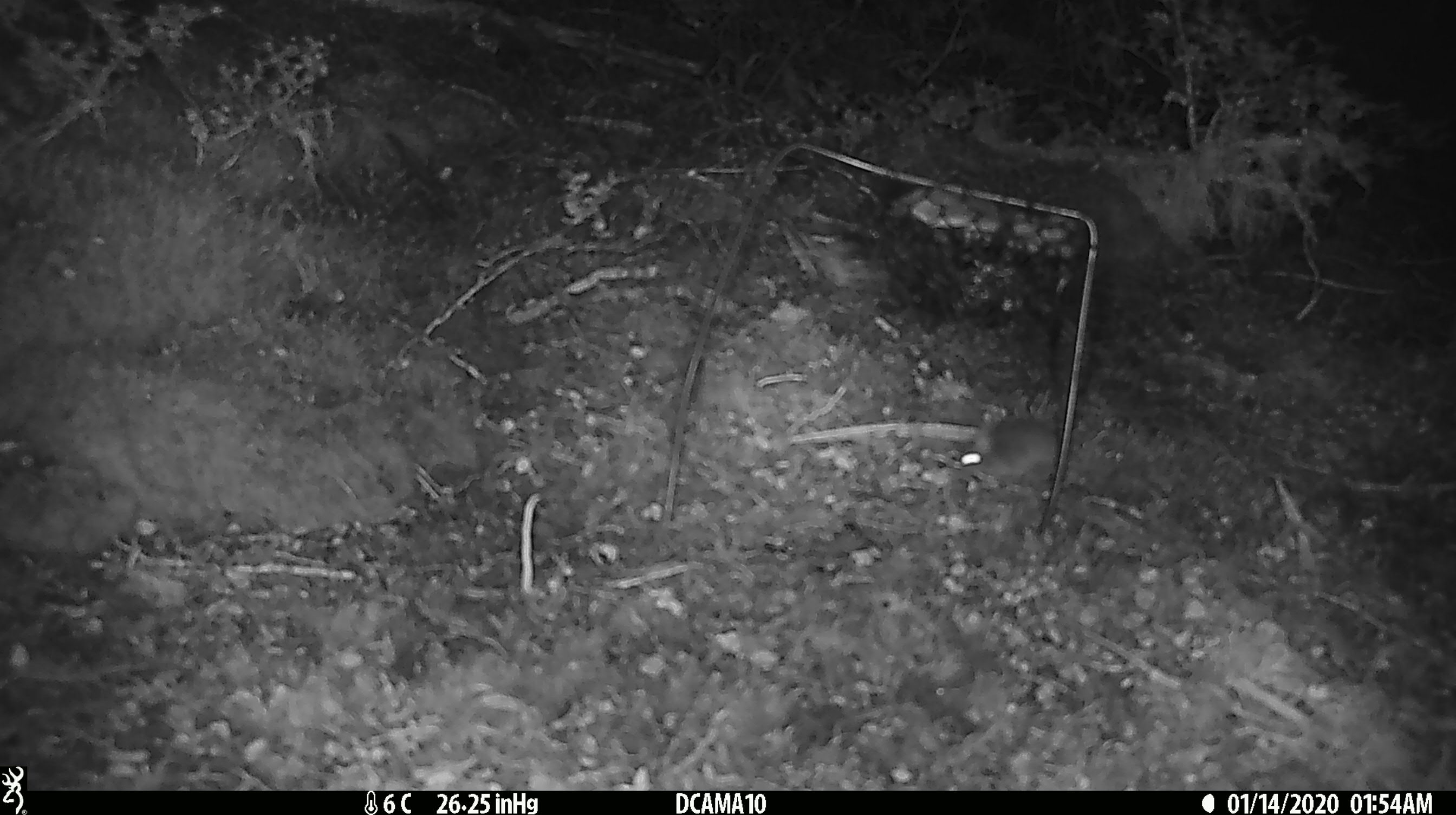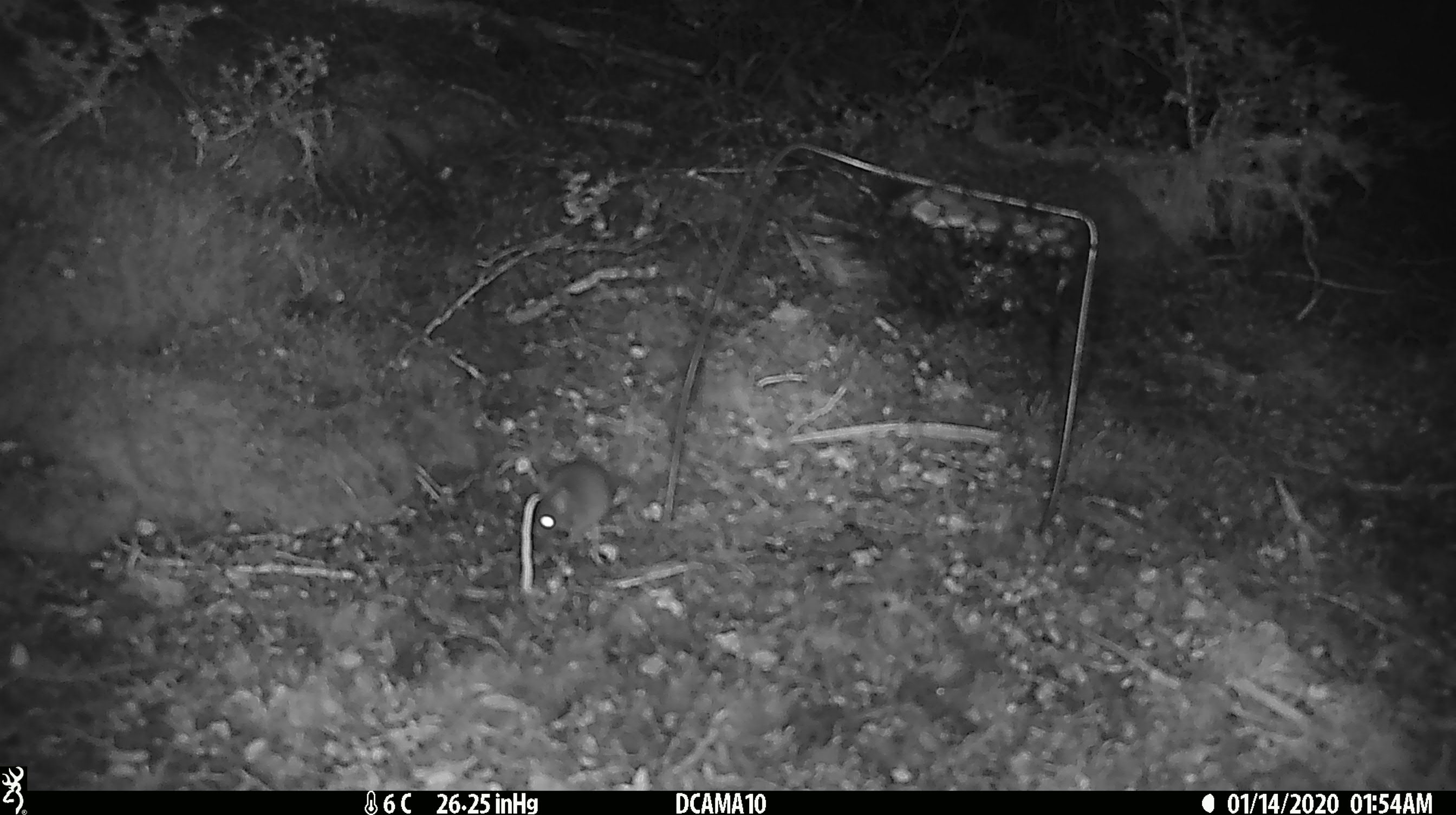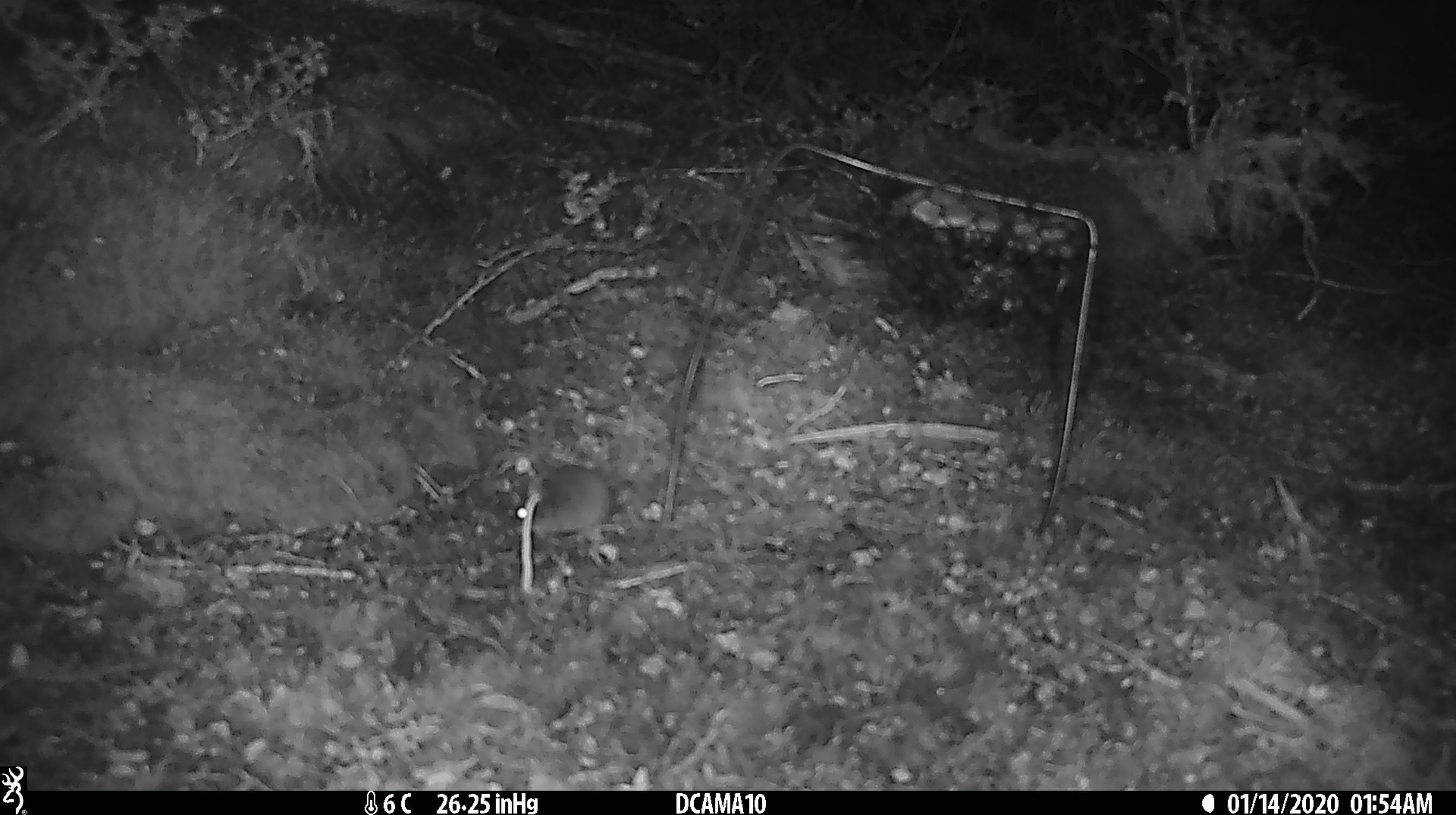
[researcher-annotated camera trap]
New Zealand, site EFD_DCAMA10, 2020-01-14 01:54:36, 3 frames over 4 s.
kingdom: Animalia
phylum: Chordata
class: Mammalia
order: Rodentia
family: Muridae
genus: Mus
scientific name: Mus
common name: mouse